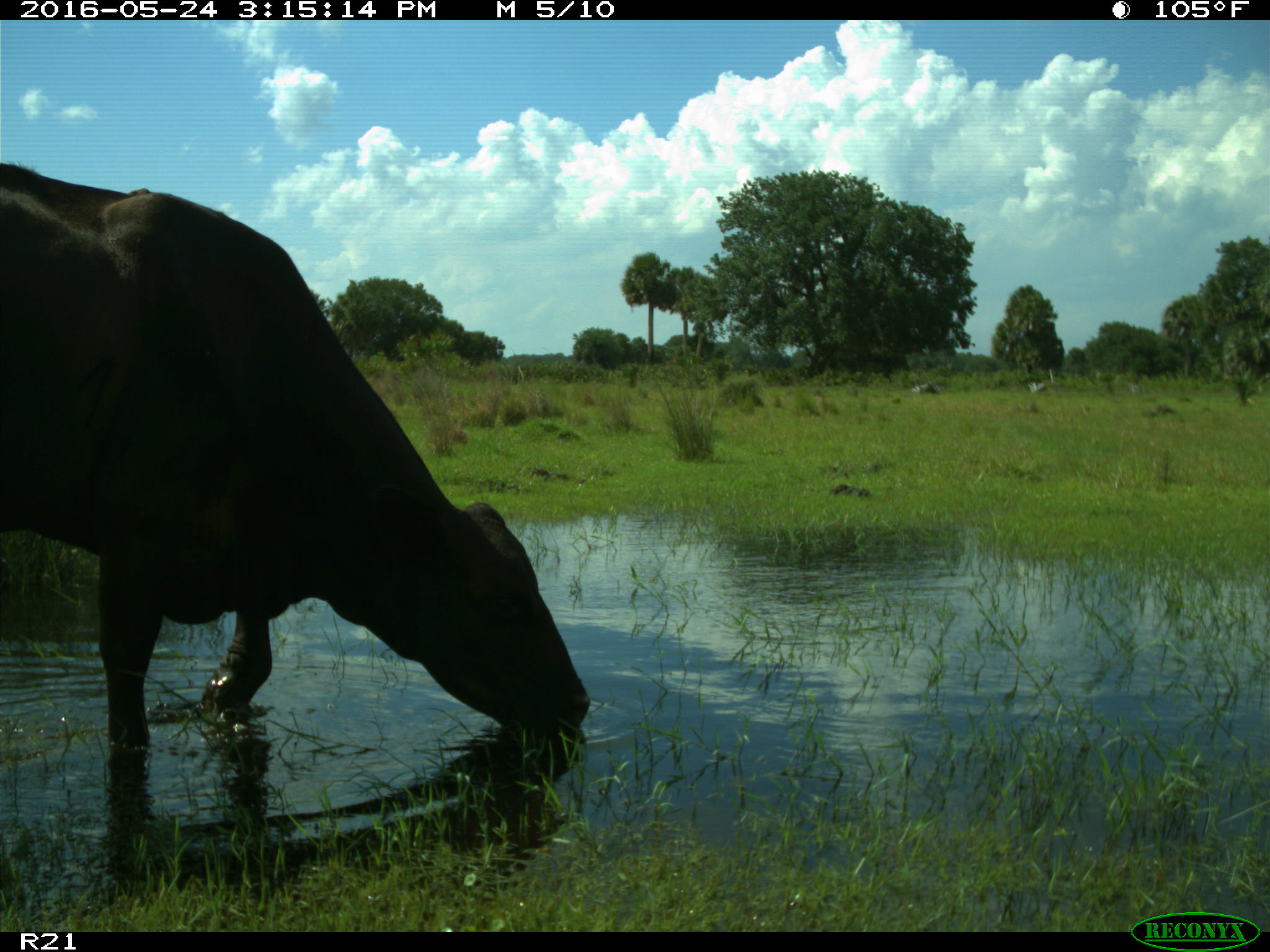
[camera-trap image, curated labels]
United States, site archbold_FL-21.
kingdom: Animalia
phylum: Chordata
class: Mammalia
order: Artiodactyla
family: Bovidae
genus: Bos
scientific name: Bos taurus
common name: domestic cow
Bos taurus (domestic cow).